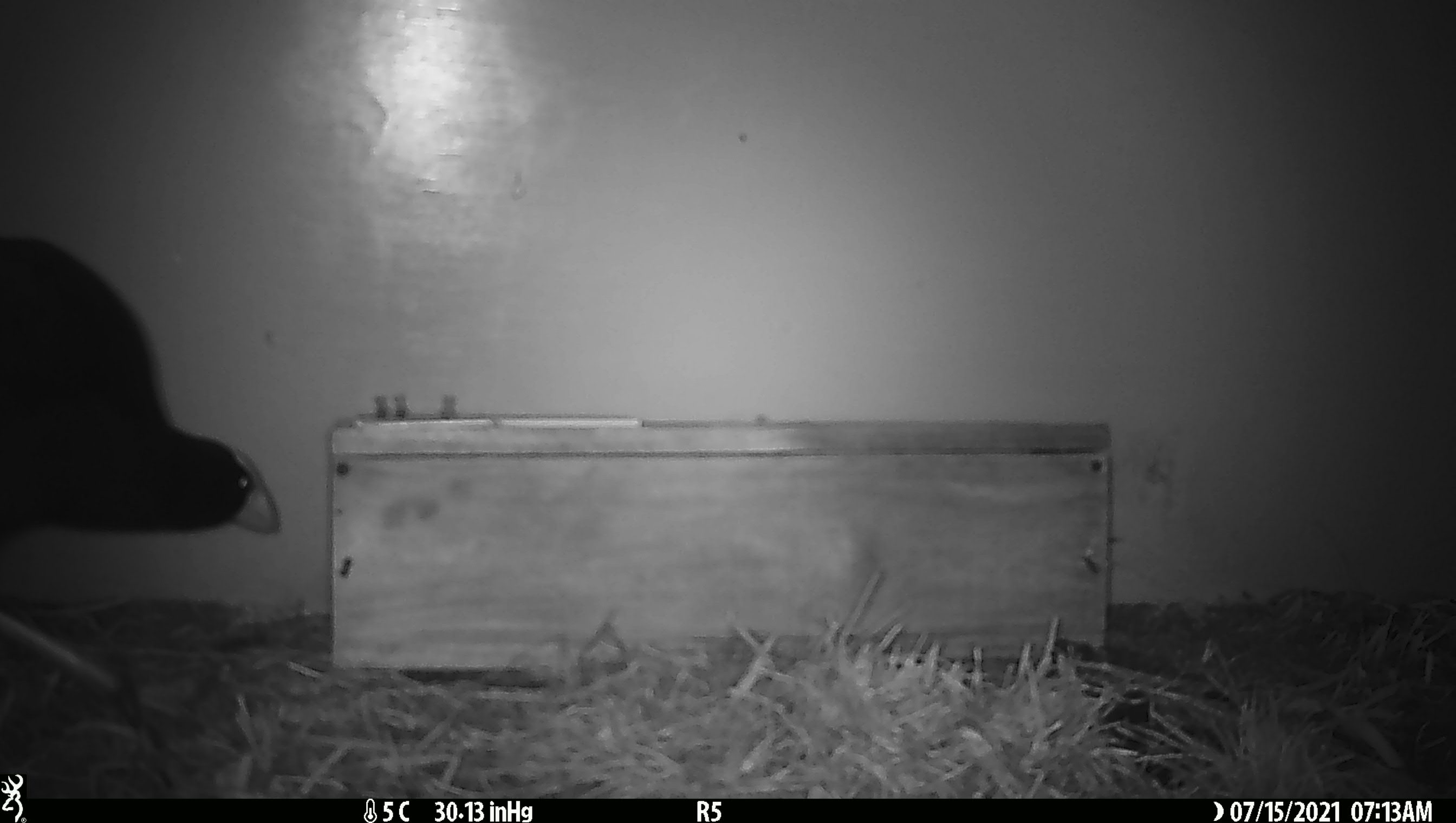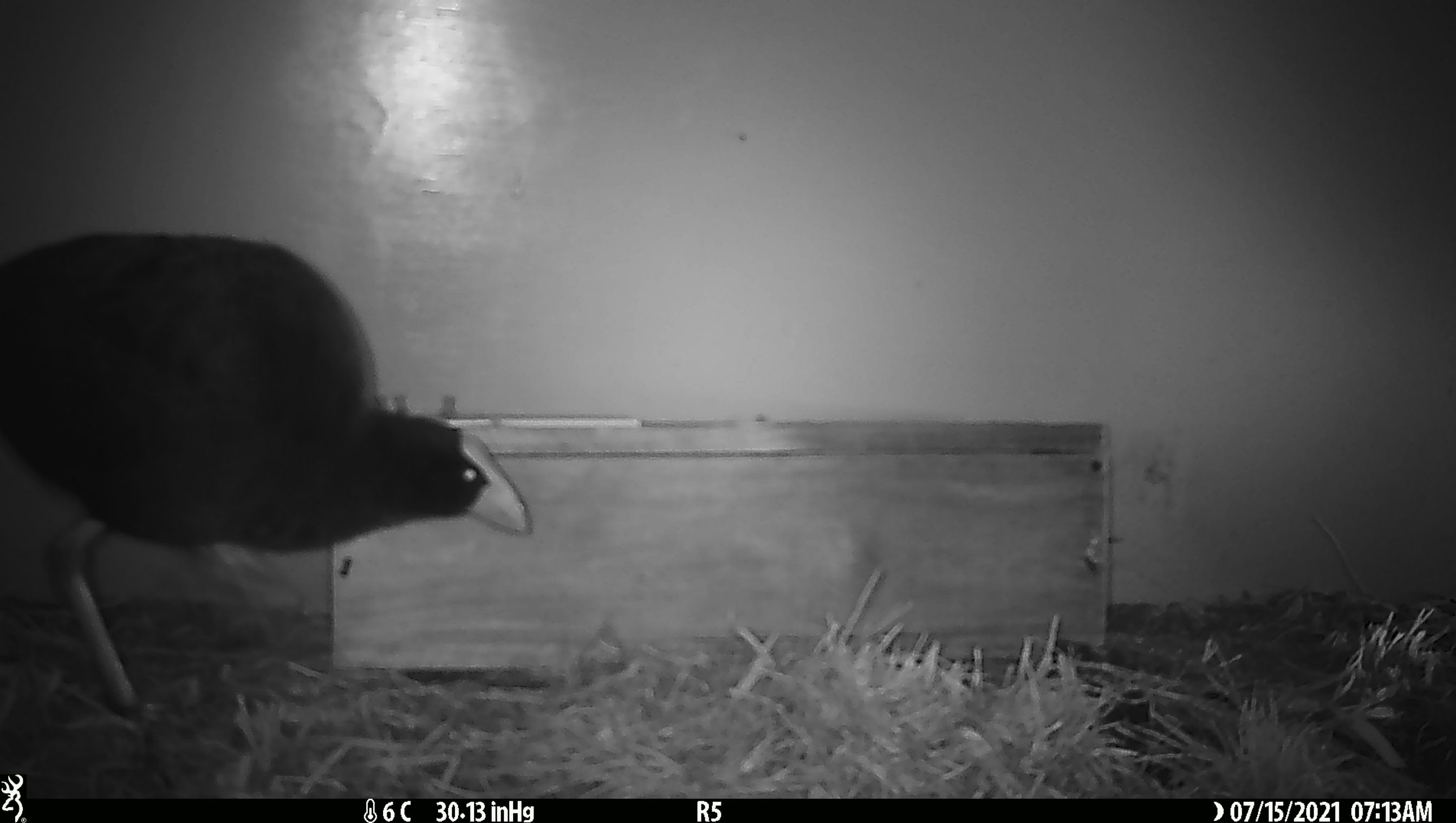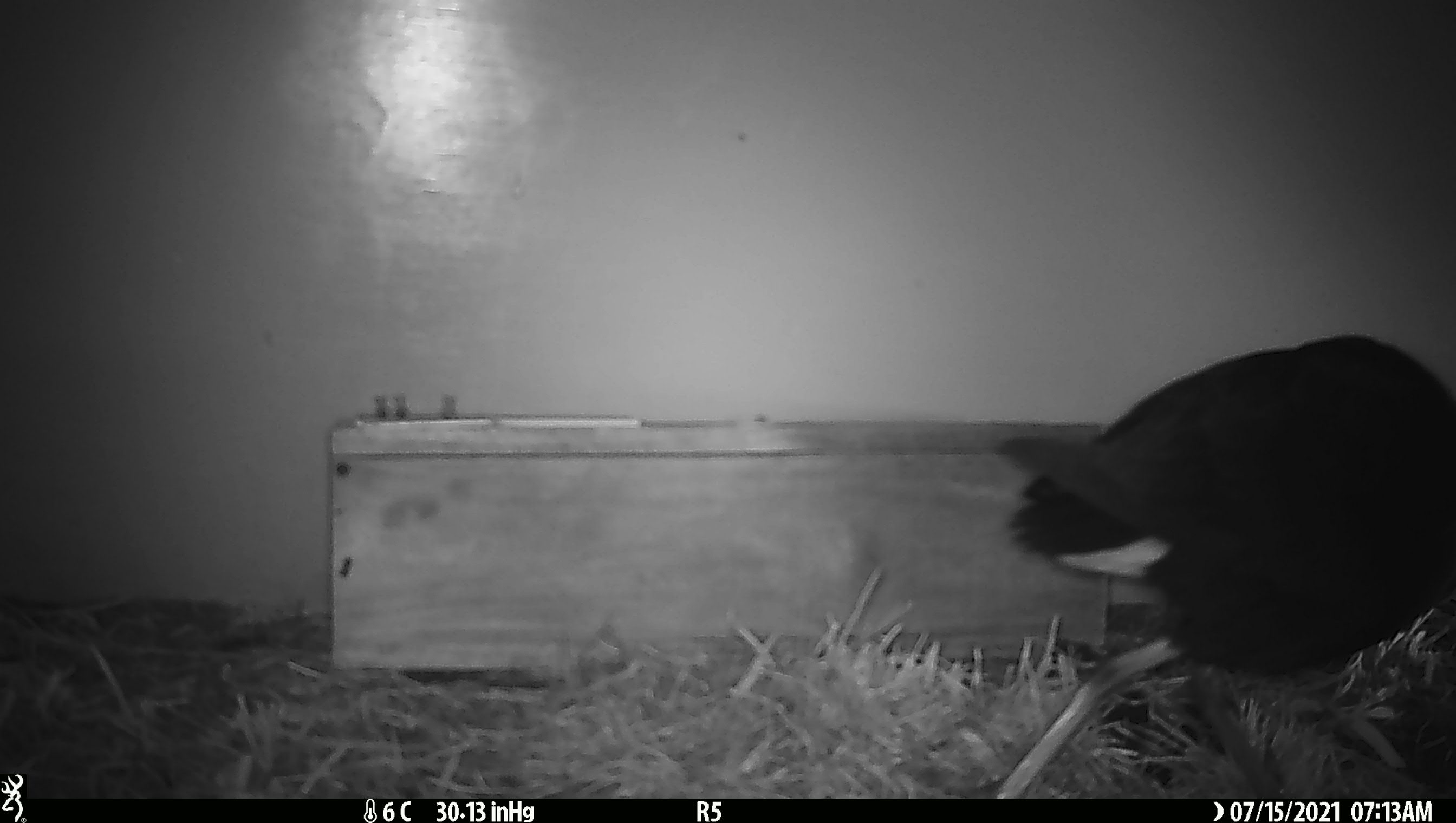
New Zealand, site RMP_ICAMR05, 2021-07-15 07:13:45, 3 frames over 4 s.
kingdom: Animalia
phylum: Chordata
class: Aves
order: Gruiformes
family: Rallidae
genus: Porphyrio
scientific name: Porphyrio melanotus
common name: australasian swamphen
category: pukeko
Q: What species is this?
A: Pukeko (australasian swamphen) (Porphyrio melanotus).